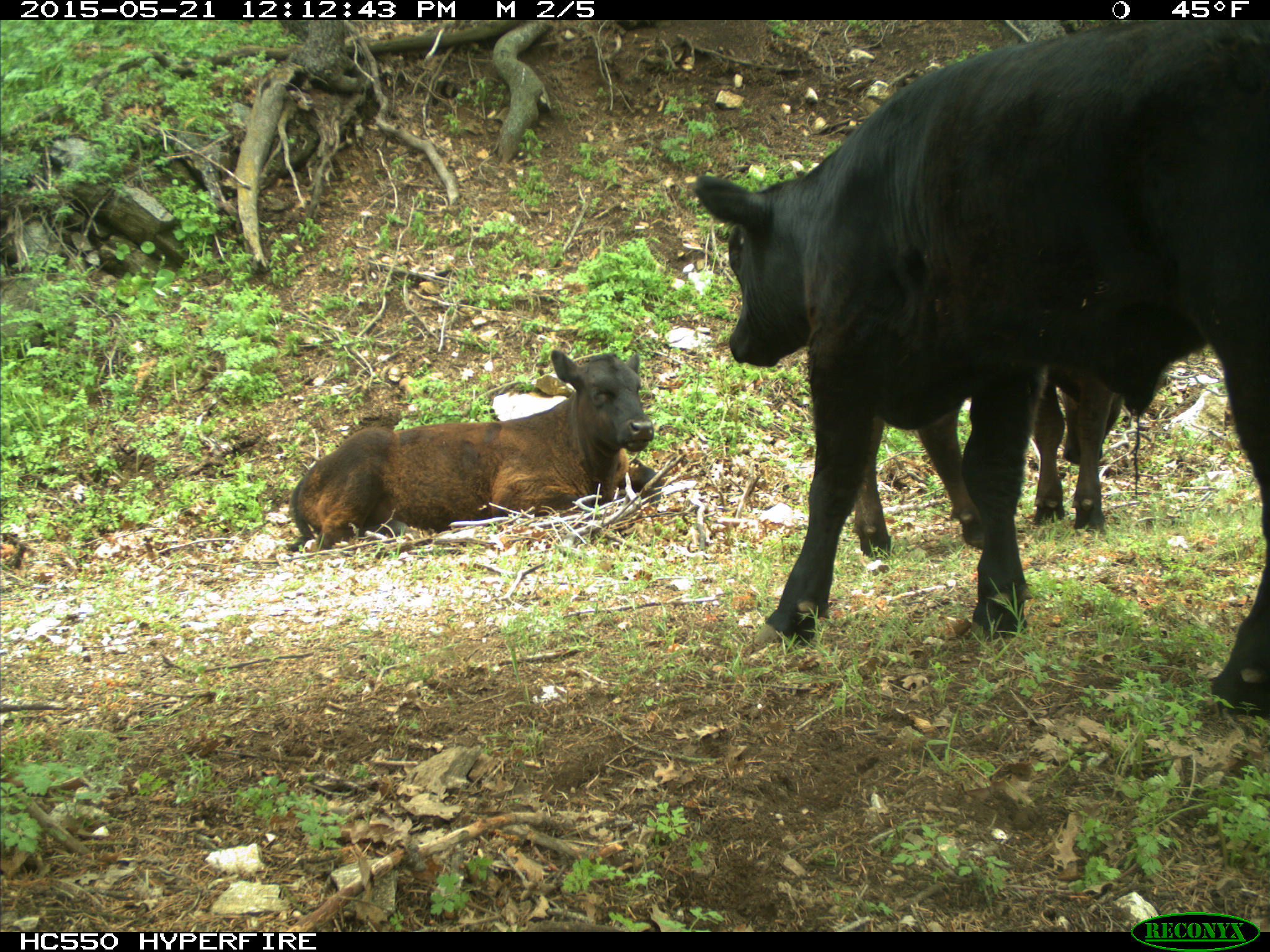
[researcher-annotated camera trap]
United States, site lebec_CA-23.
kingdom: Animalia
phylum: Chordata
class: Mammalia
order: Artiodactyla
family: Bovidae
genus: Bos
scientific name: Bos taurus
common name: domestic cow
Bos taurus (domestic cow).